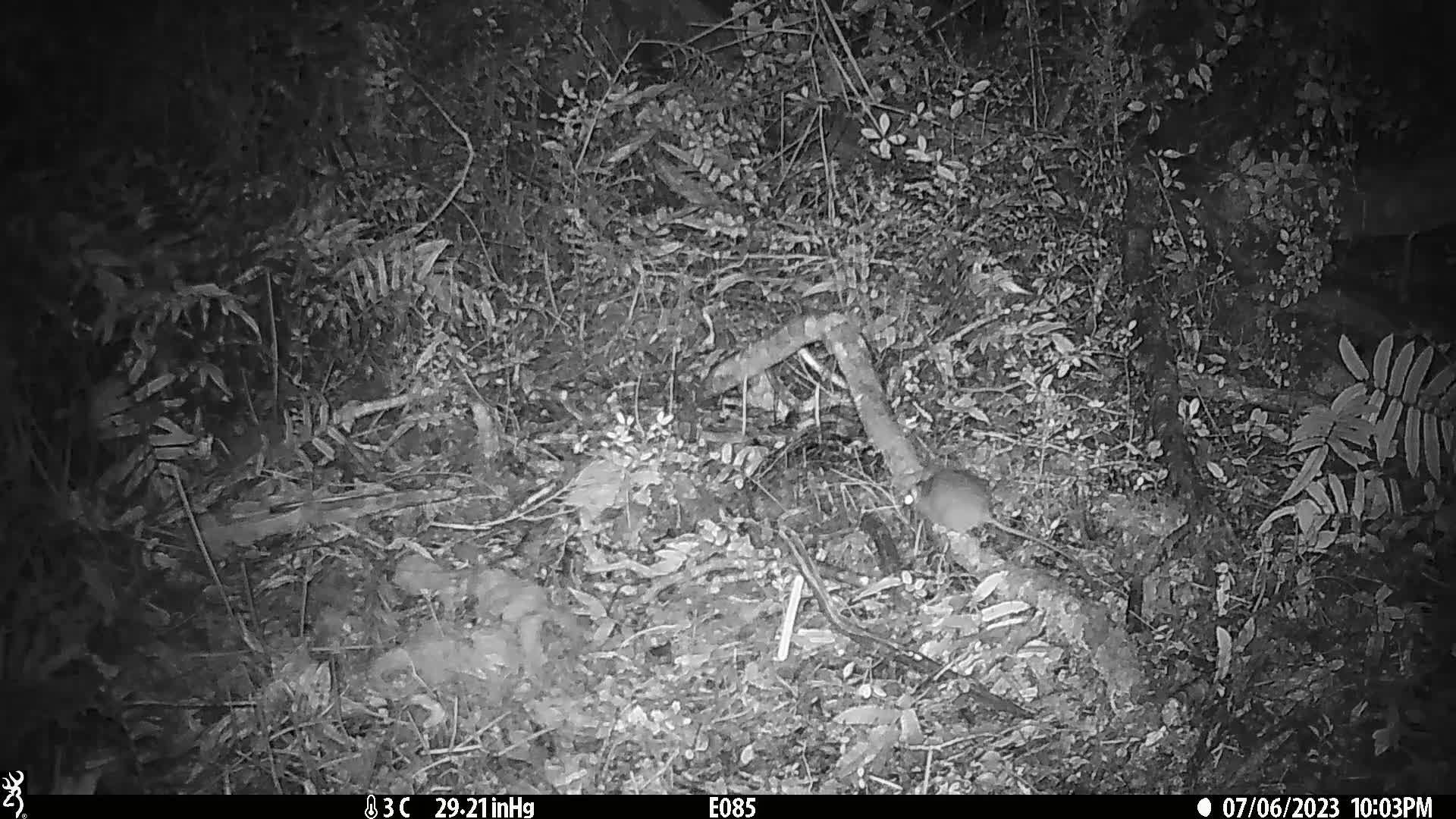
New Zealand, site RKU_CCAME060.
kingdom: Animalia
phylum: Chordata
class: Mammalia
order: Rodentia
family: Muridae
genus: Rattus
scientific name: Rattus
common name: rat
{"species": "rat (Rattus)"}